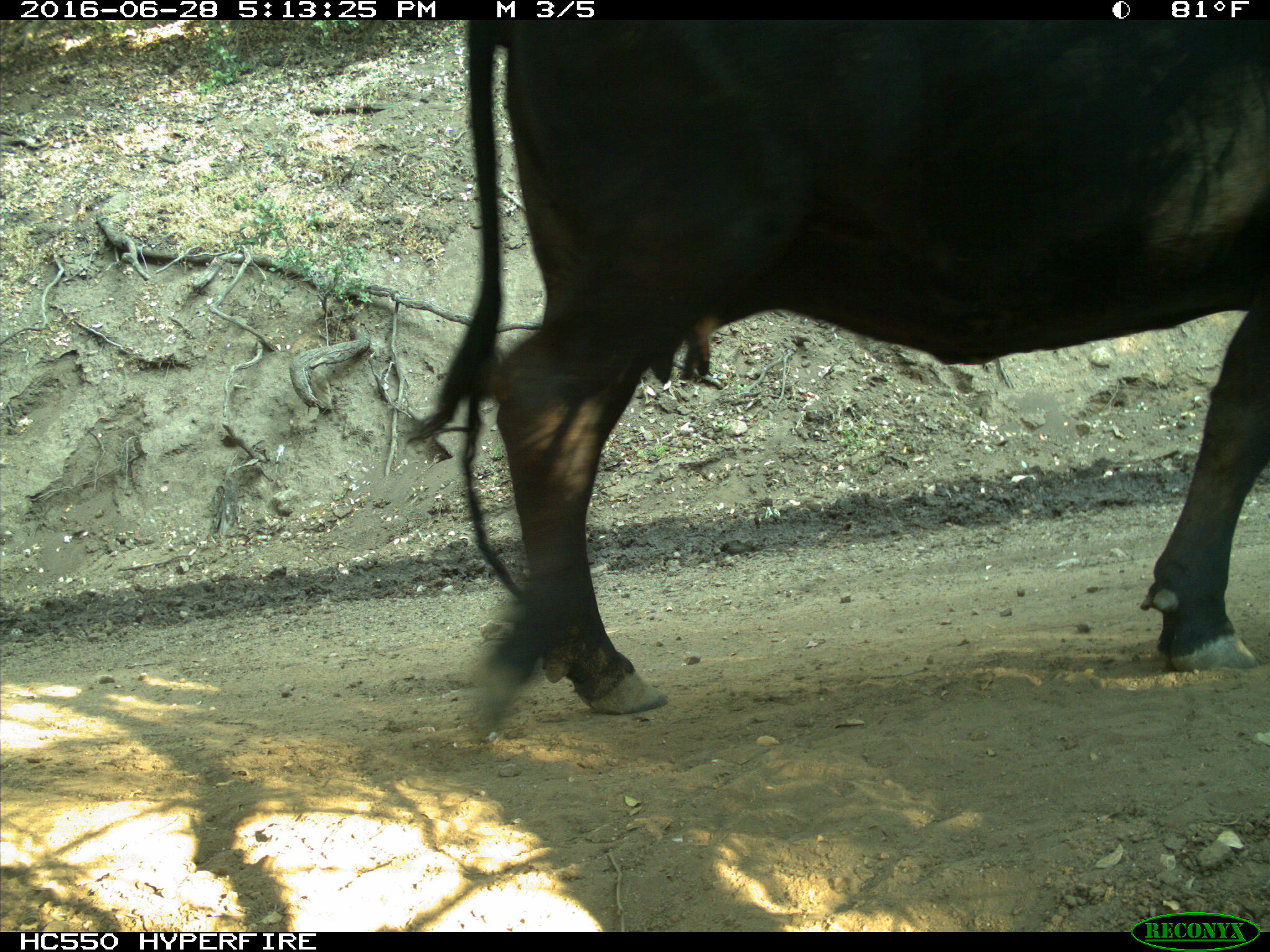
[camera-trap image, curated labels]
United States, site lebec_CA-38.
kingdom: Animalia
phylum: Chordata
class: Mammalia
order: Artiodactyla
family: Bovidae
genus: Bos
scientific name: Bos taurus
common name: domestic cow